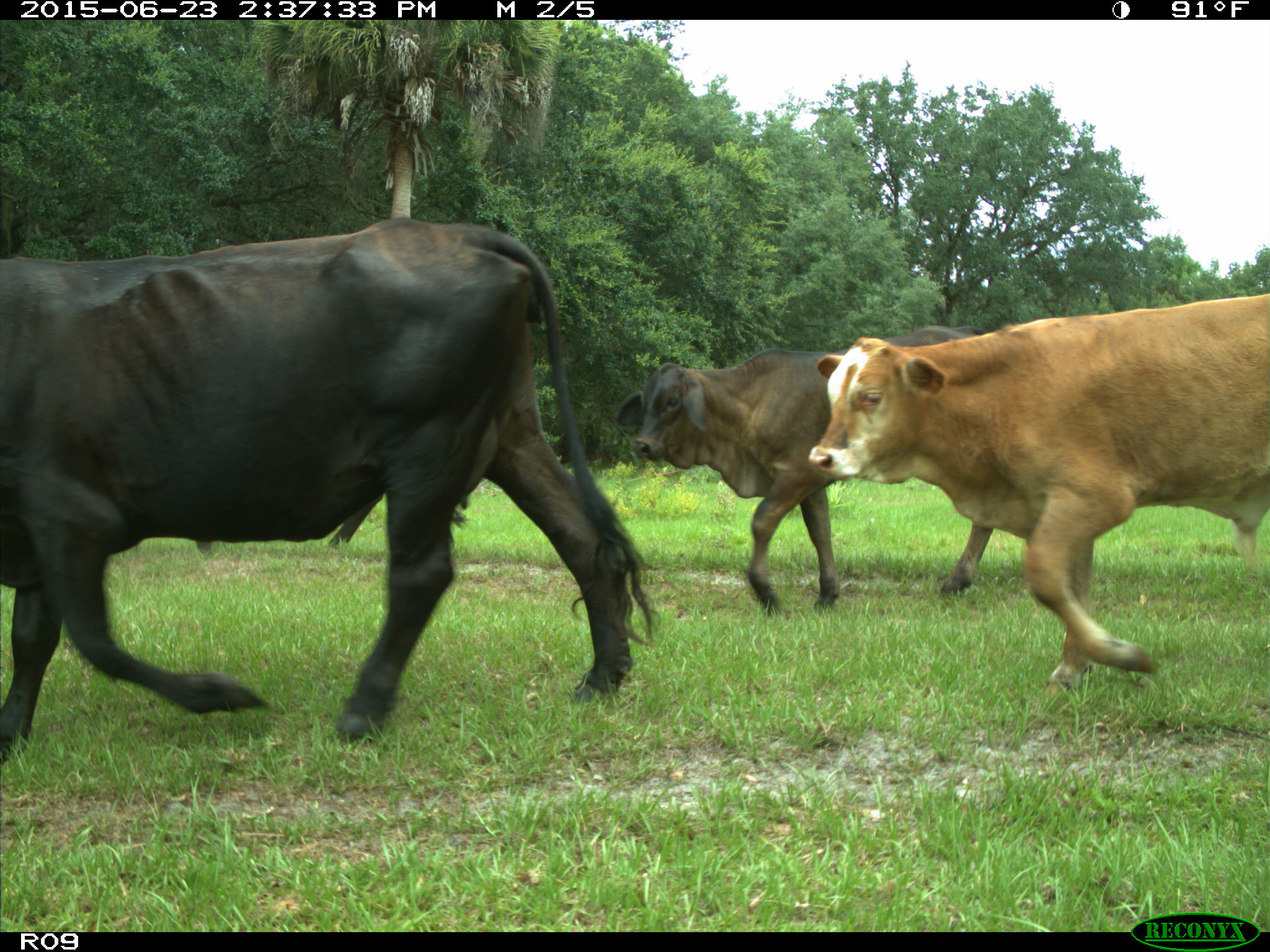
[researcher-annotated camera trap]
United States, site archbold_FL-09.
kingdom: Animalia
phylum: Chordata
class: Mammalia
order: Artiodactyla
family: Bovidae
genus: Bos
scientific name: Bos taurus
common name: domestic cow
Bos taurus (domestic cow).